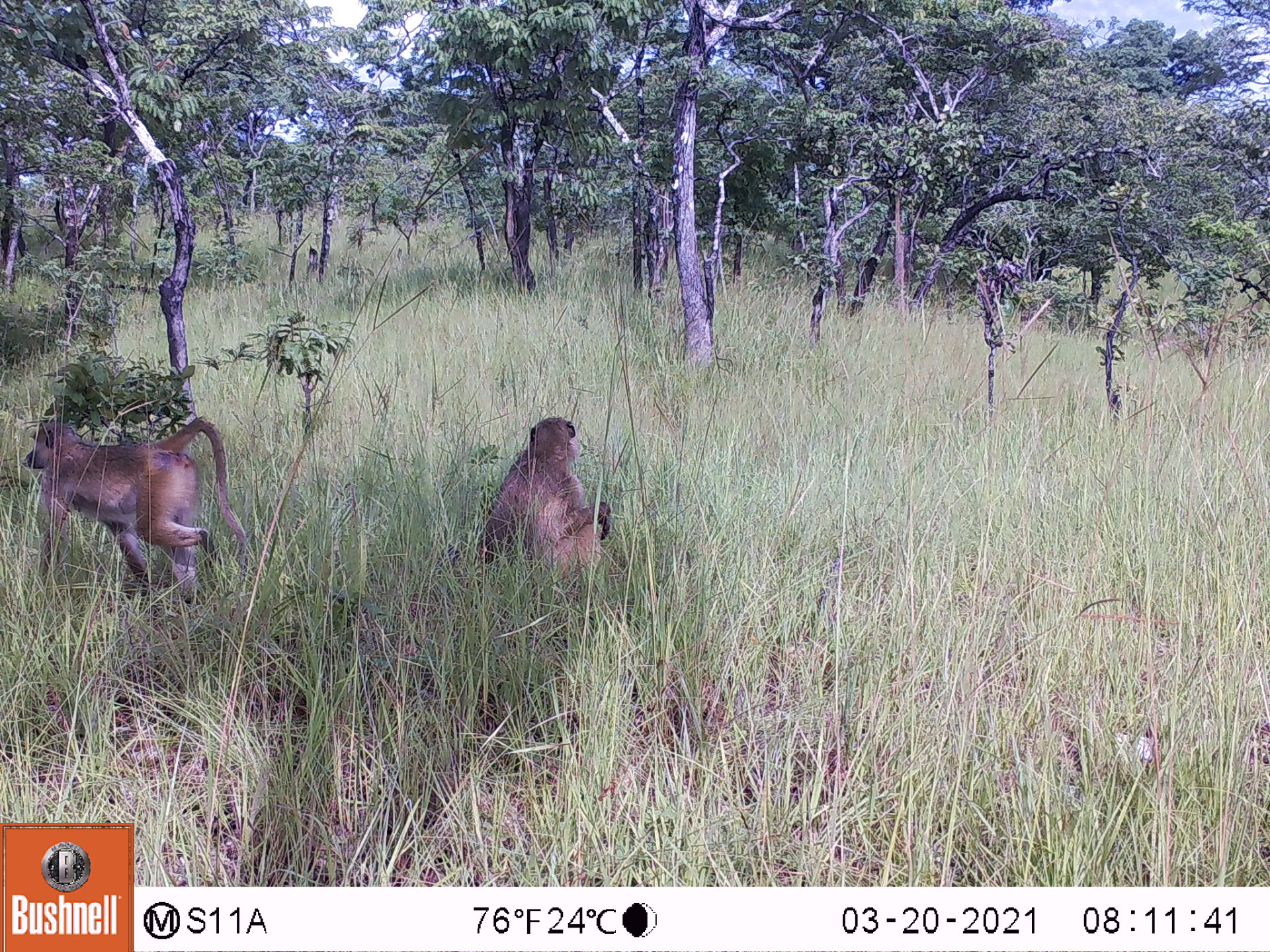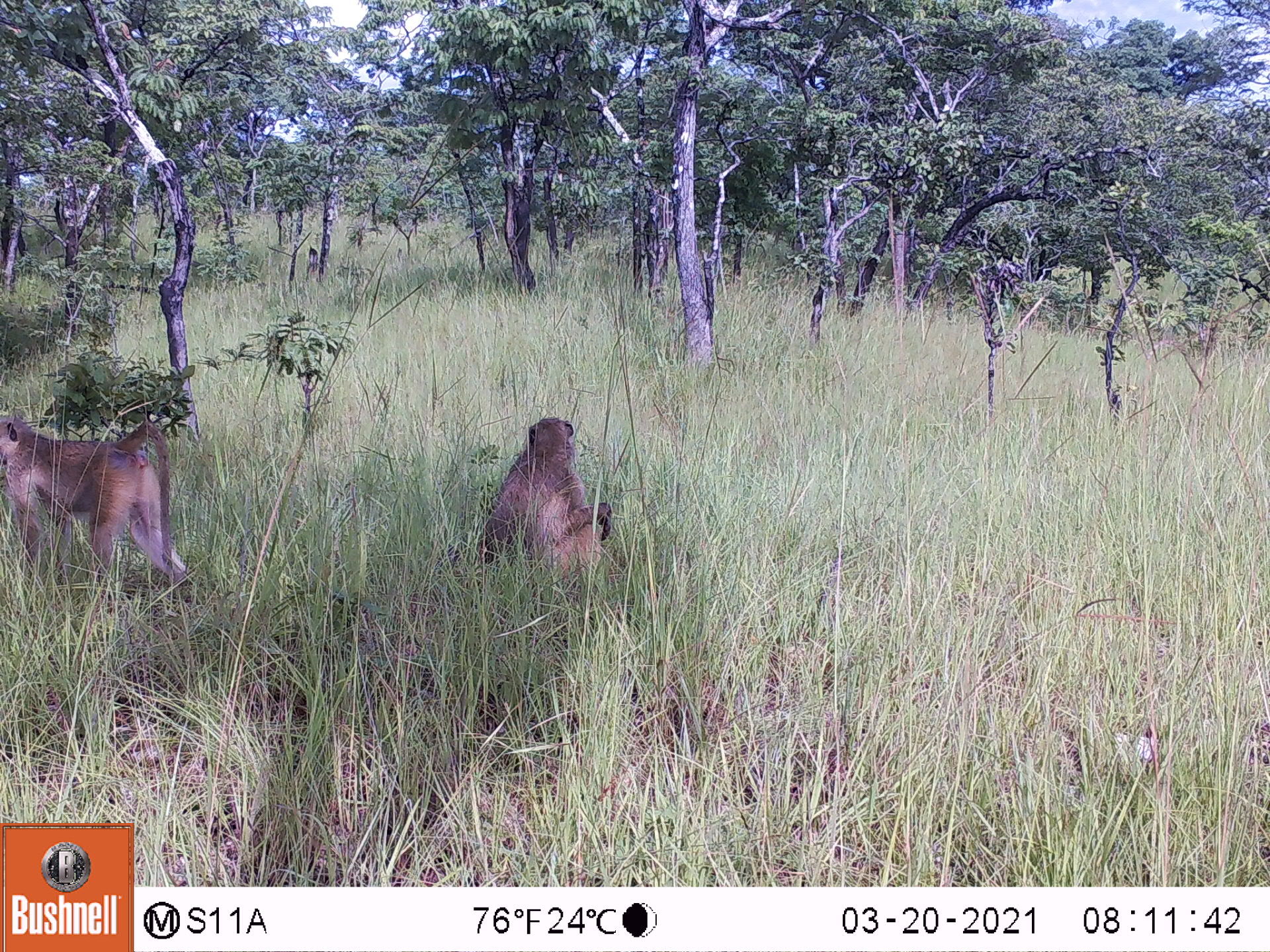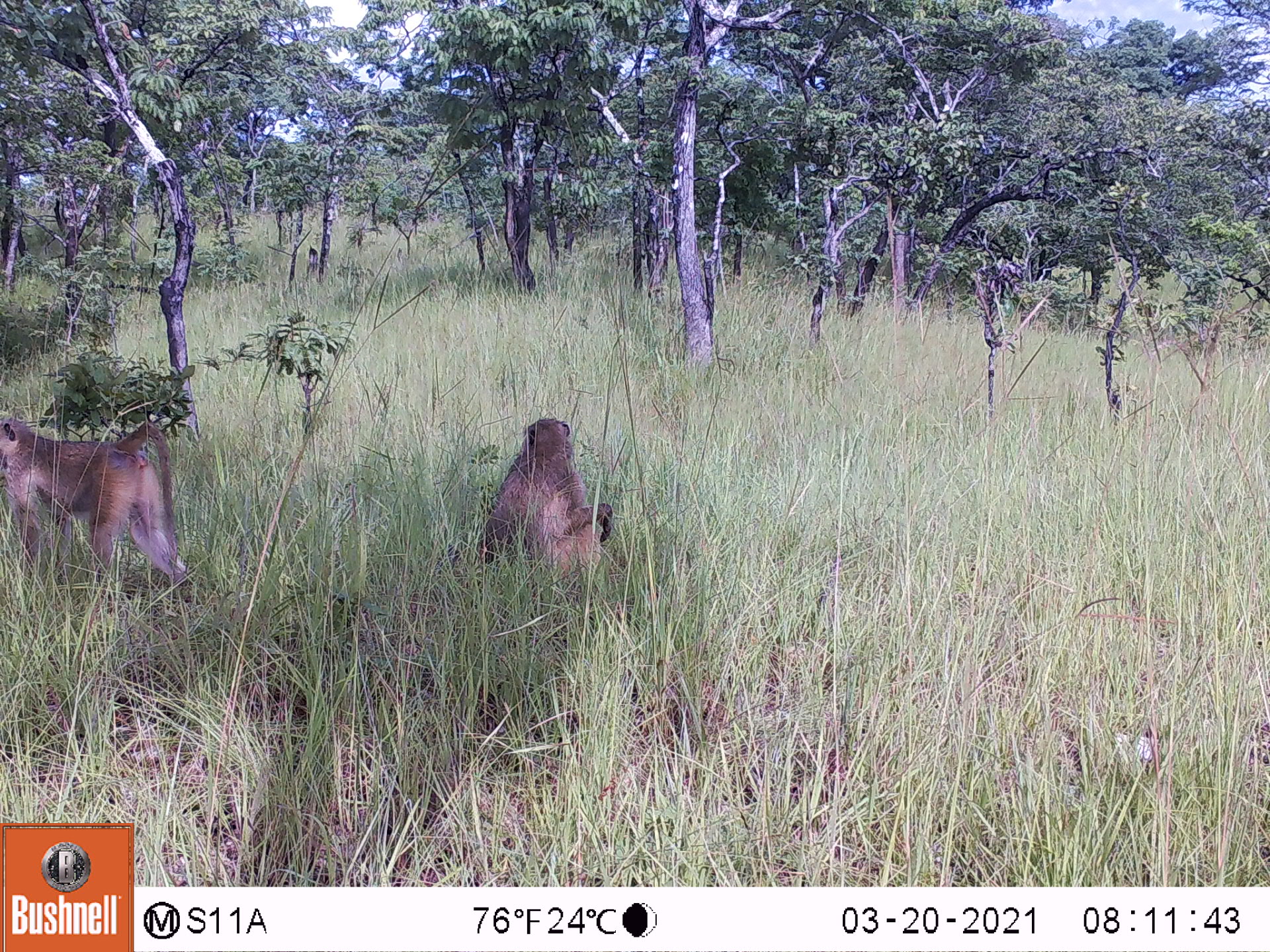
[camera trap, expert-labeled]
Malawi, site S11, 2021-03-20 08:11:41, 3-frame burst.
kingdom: Animalia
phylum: Chordata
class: Mammalia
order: Primates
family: Cercopithecidae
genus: Papio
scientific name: Papio cynocephalus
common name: yellow baboon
Yellow baboon (Papio cynocephalus), count 2.